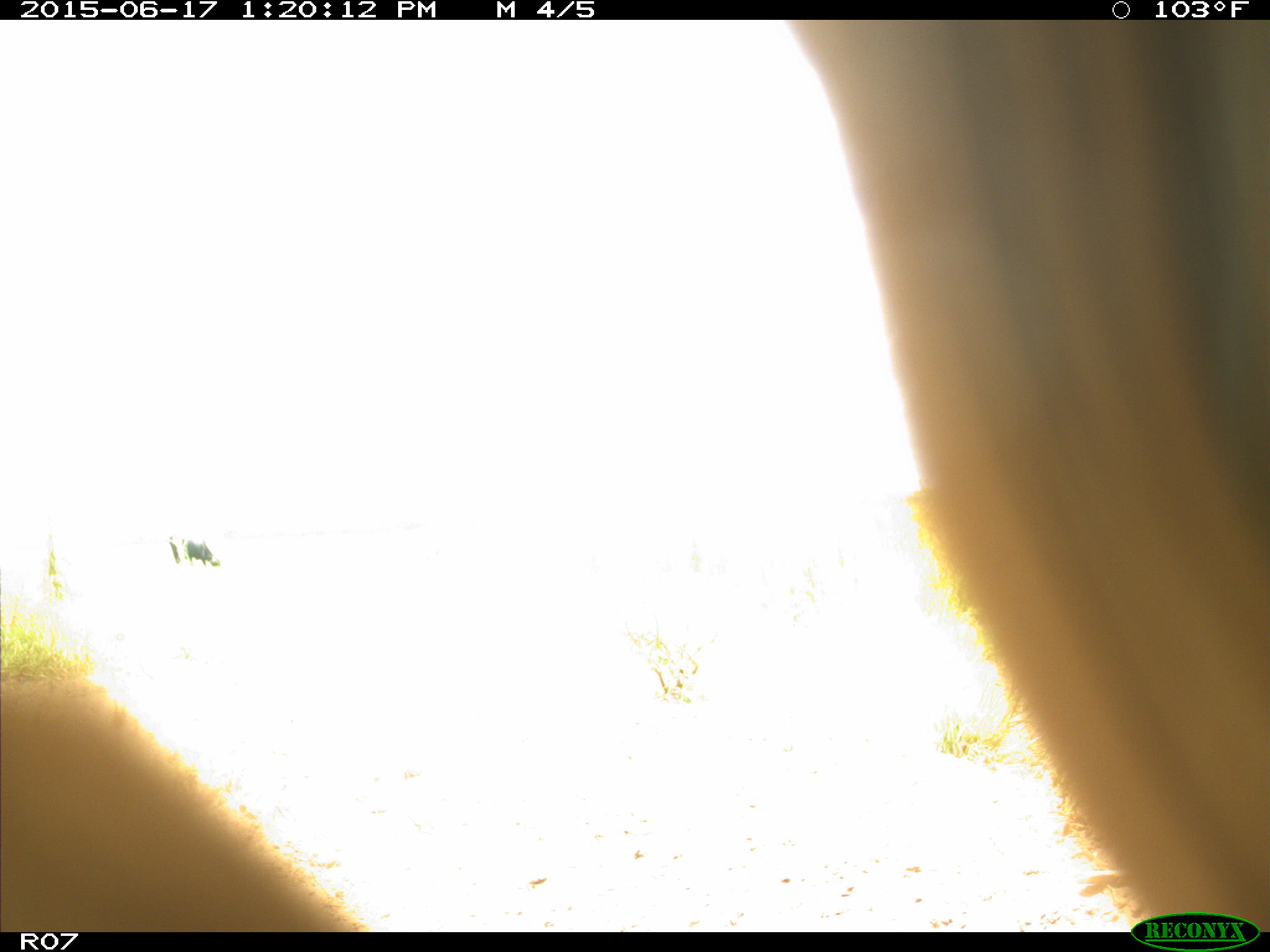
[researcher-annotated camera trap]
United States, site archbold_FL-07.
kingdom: Animalia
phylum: Chordata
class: Mammalia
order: Artiodactyla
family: Bovidae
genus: Bos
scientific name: Bos taurus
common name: domestic cow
Bos taurus (domestic cow).